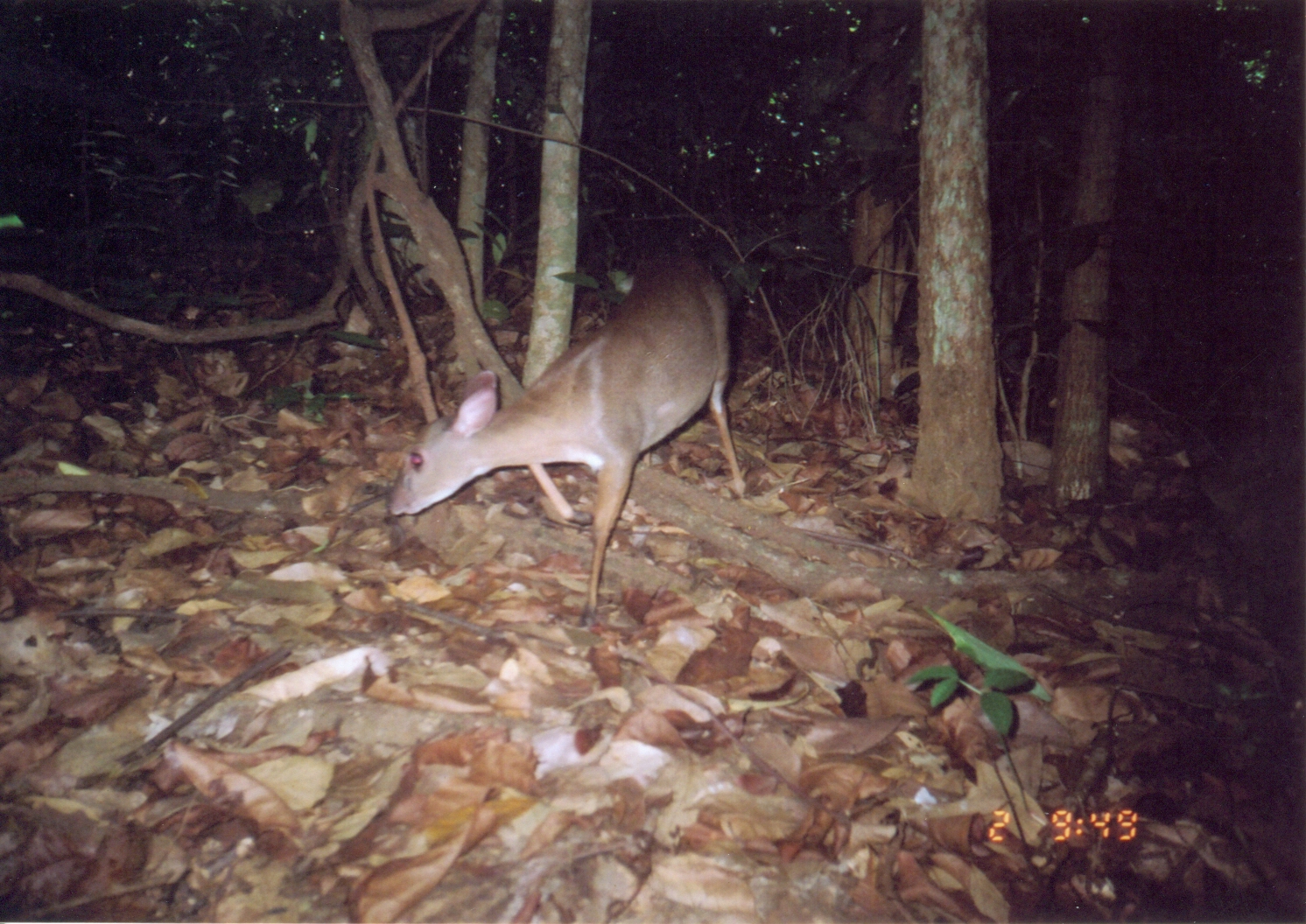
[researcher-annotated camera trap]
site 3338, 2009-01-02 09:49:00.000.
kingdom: Animalia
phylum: Chordata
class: Mammalia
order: Artiodactyla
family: Bovidae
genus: Nesotragus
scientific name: Nesotragus moschatus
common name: suni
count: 1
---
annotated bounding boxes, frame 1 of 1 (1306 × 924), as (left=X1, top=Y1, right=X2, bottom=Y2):
nesotragus moschatus: (left=390, top=250, right=748, bottom=629)